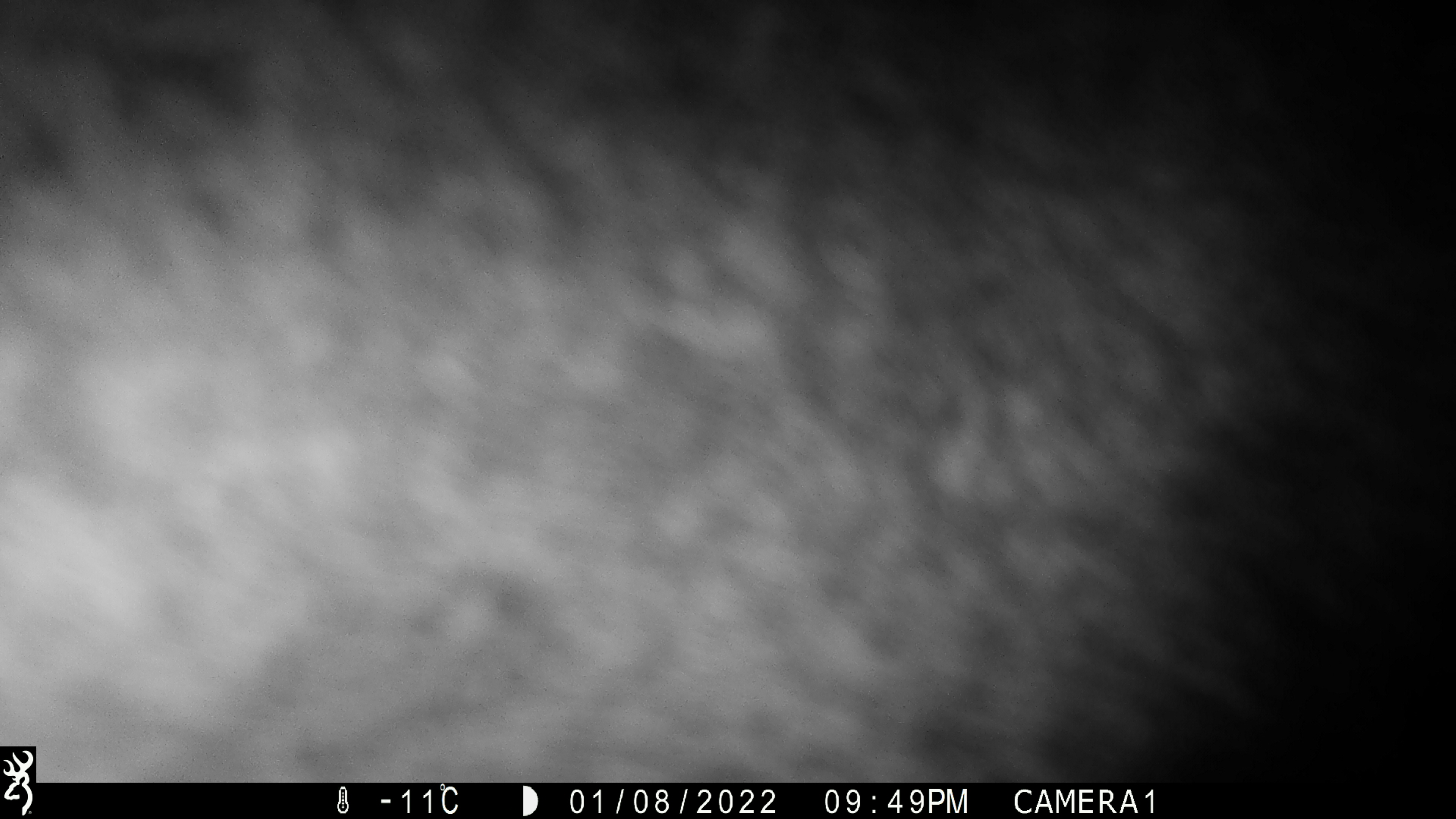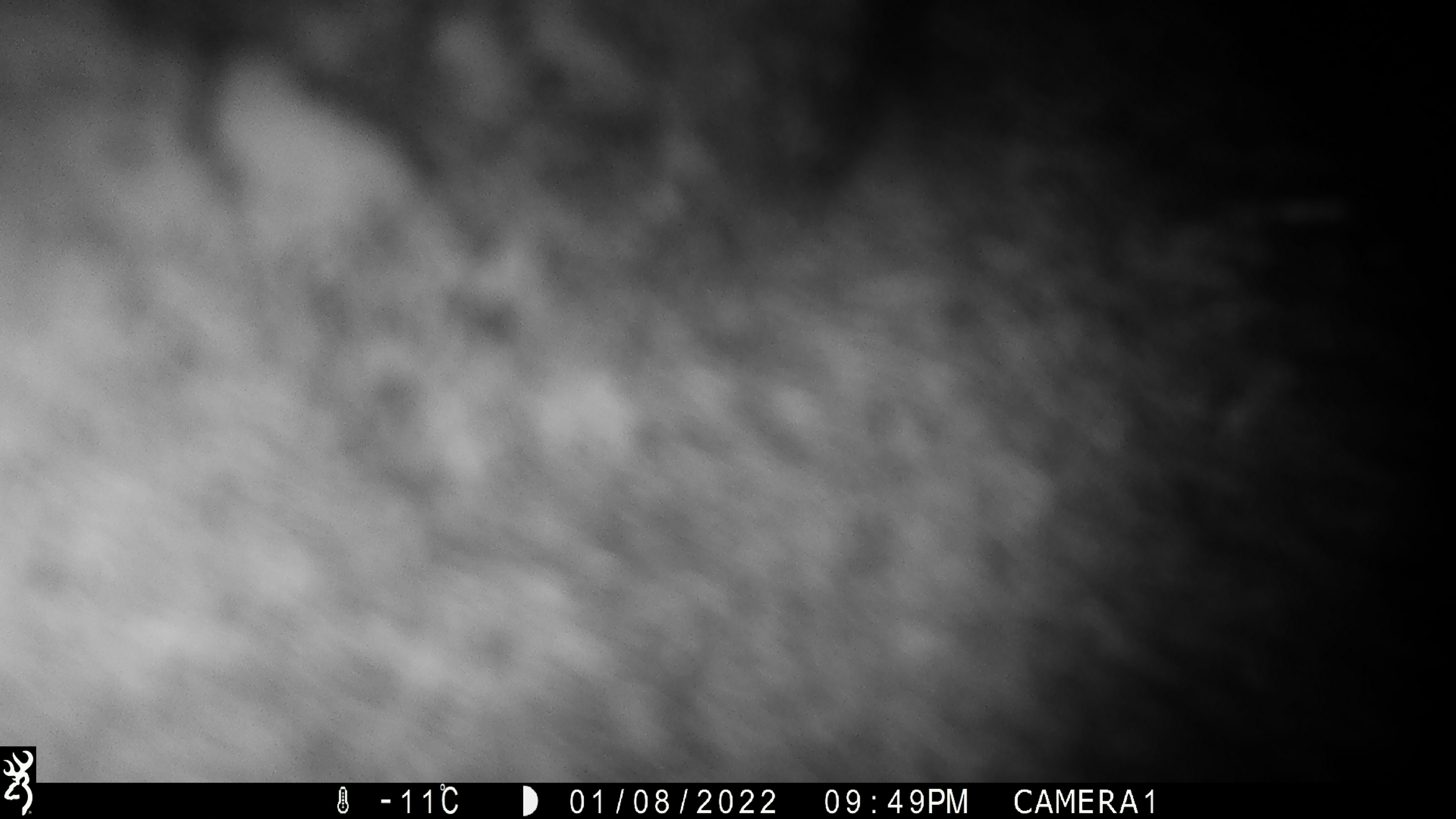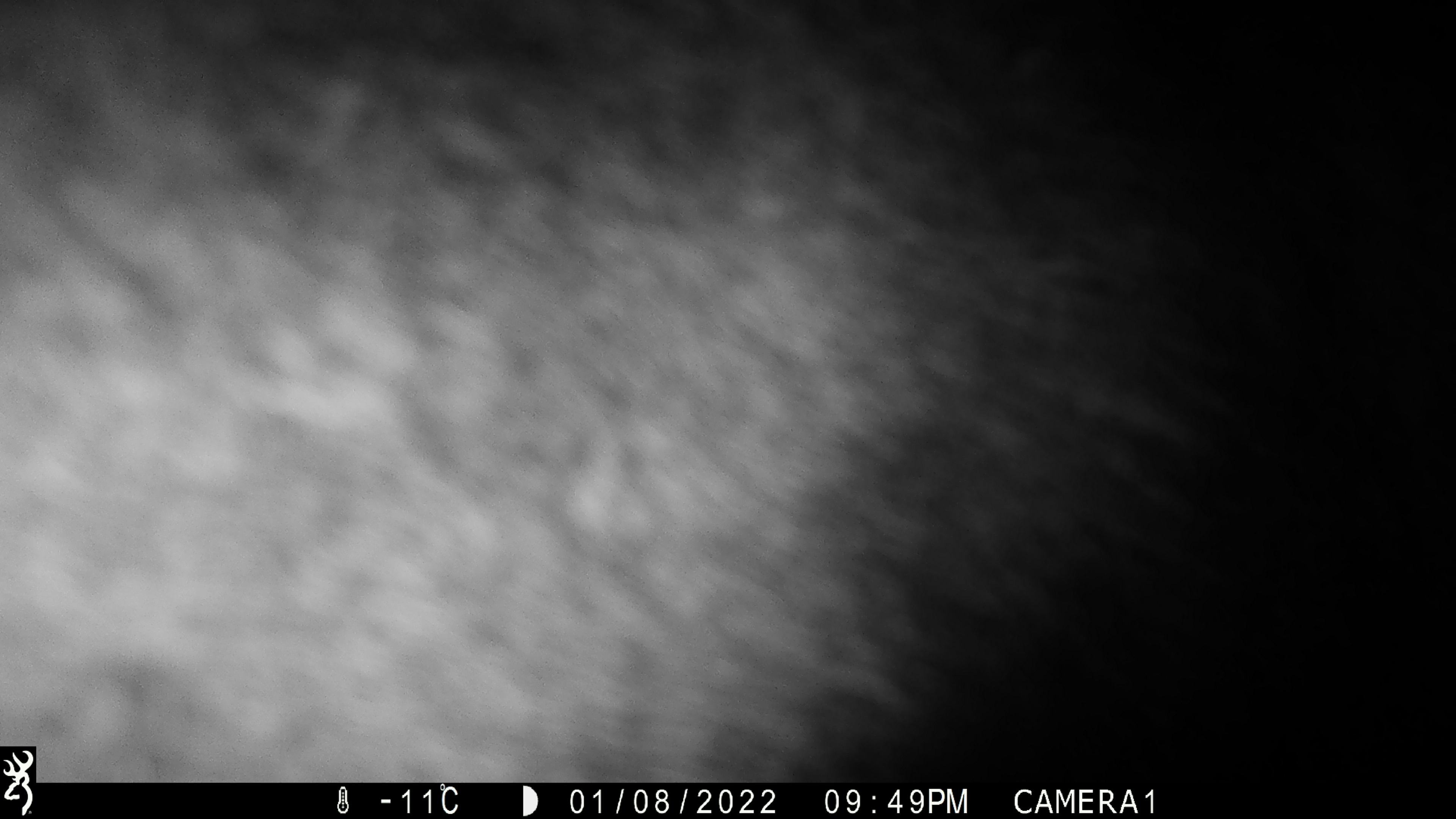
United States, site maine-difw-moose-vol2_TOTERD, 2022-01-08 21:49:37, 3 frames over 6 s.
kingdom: Animalia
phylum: Chordata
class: Mammalia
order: Artiodactyla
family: Cervidae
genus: Alces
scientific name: Alces alces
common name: moose